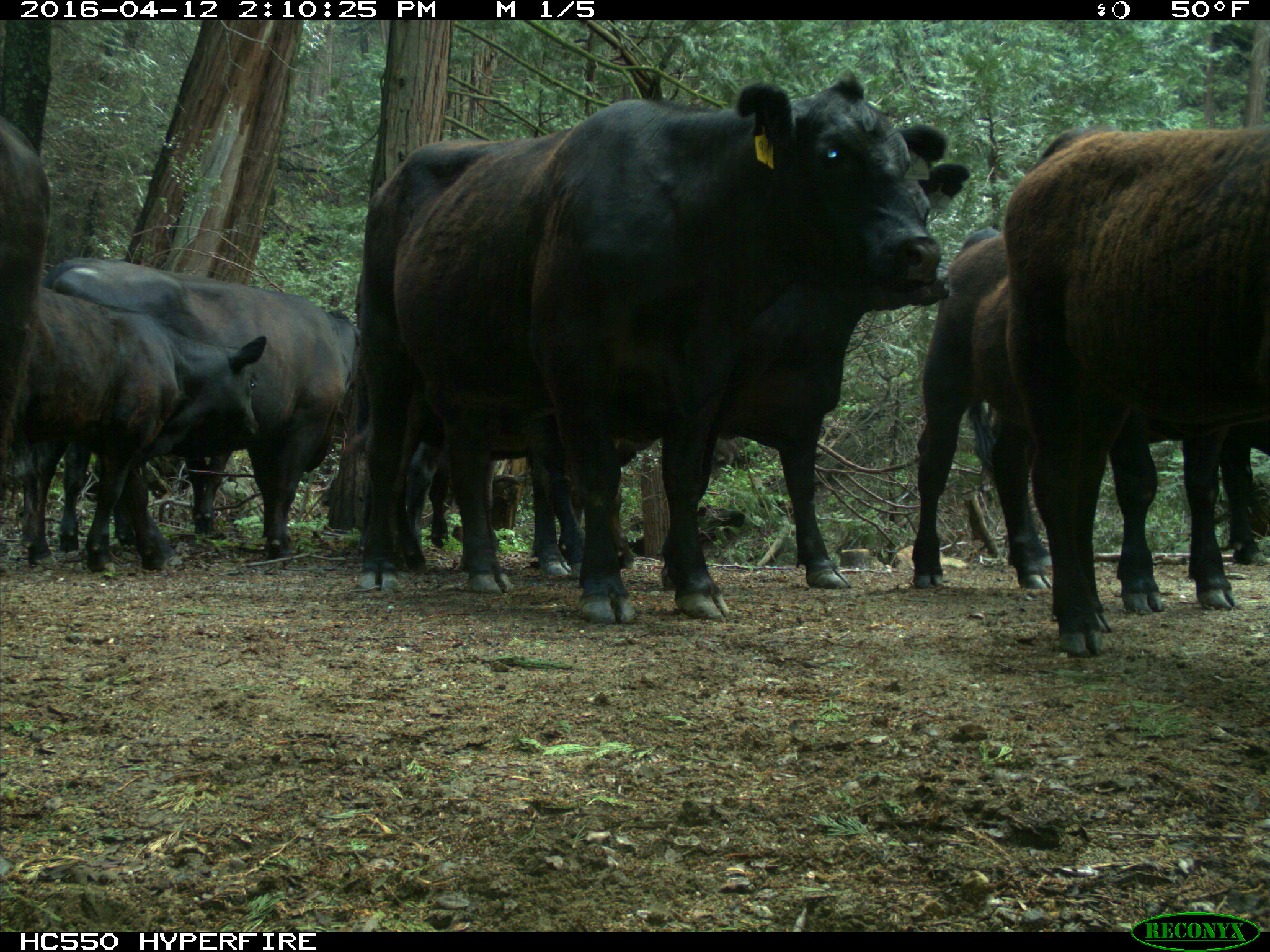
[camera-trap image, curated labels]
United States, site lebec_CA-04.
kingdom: Animalia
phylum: Chordata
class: Mammalia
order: Artiodactyla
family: Bovidae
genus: Bos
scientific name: Bos taurus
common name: domestic cow